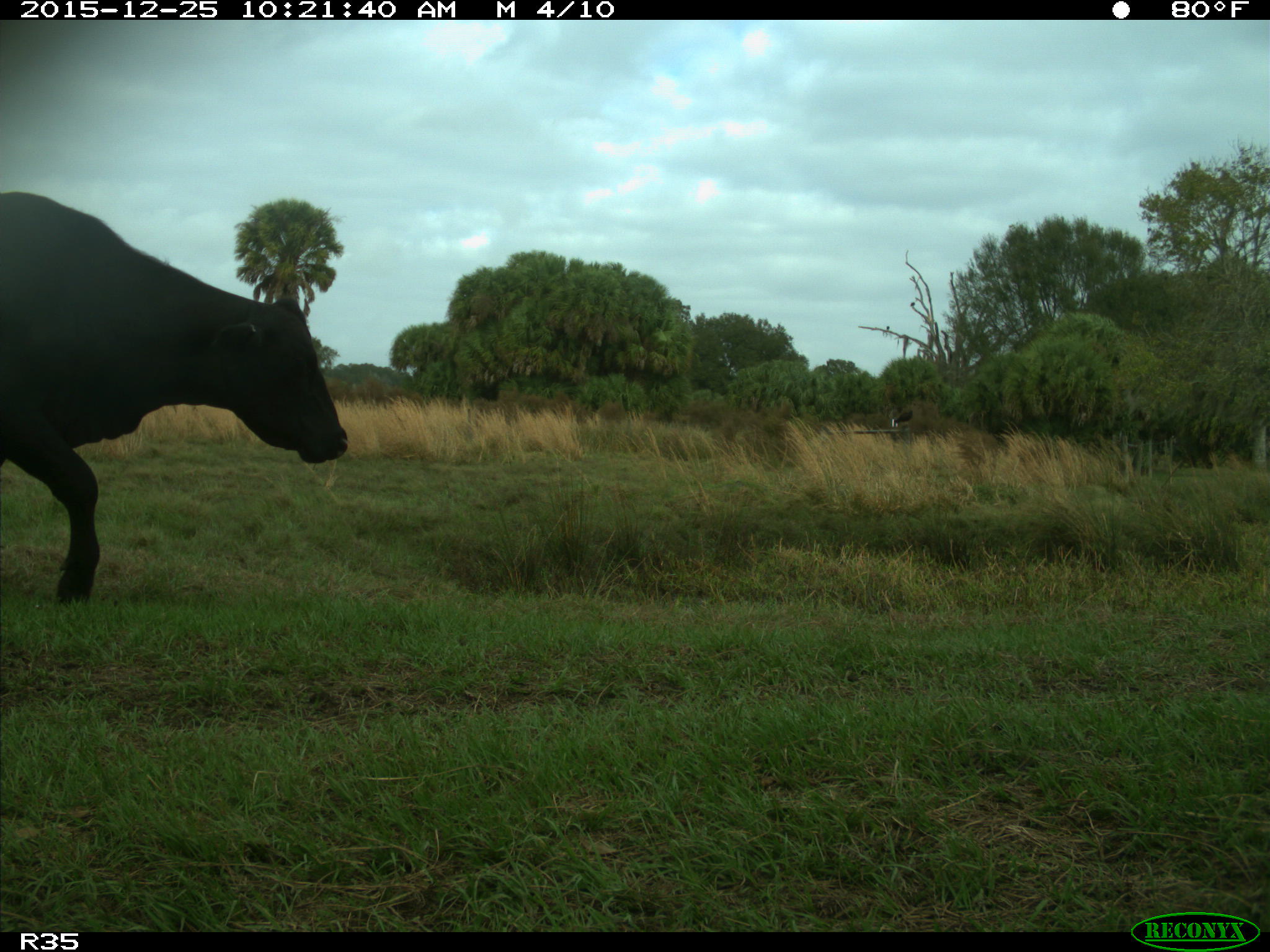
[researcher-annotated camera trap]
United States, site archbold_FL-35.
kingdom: Animalia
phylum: Chordata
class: Mammalia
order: Artiodactyla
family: Bovidae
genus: Bos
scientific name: Bos taurus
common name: domestic cow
Bos taurus (domestic cow).